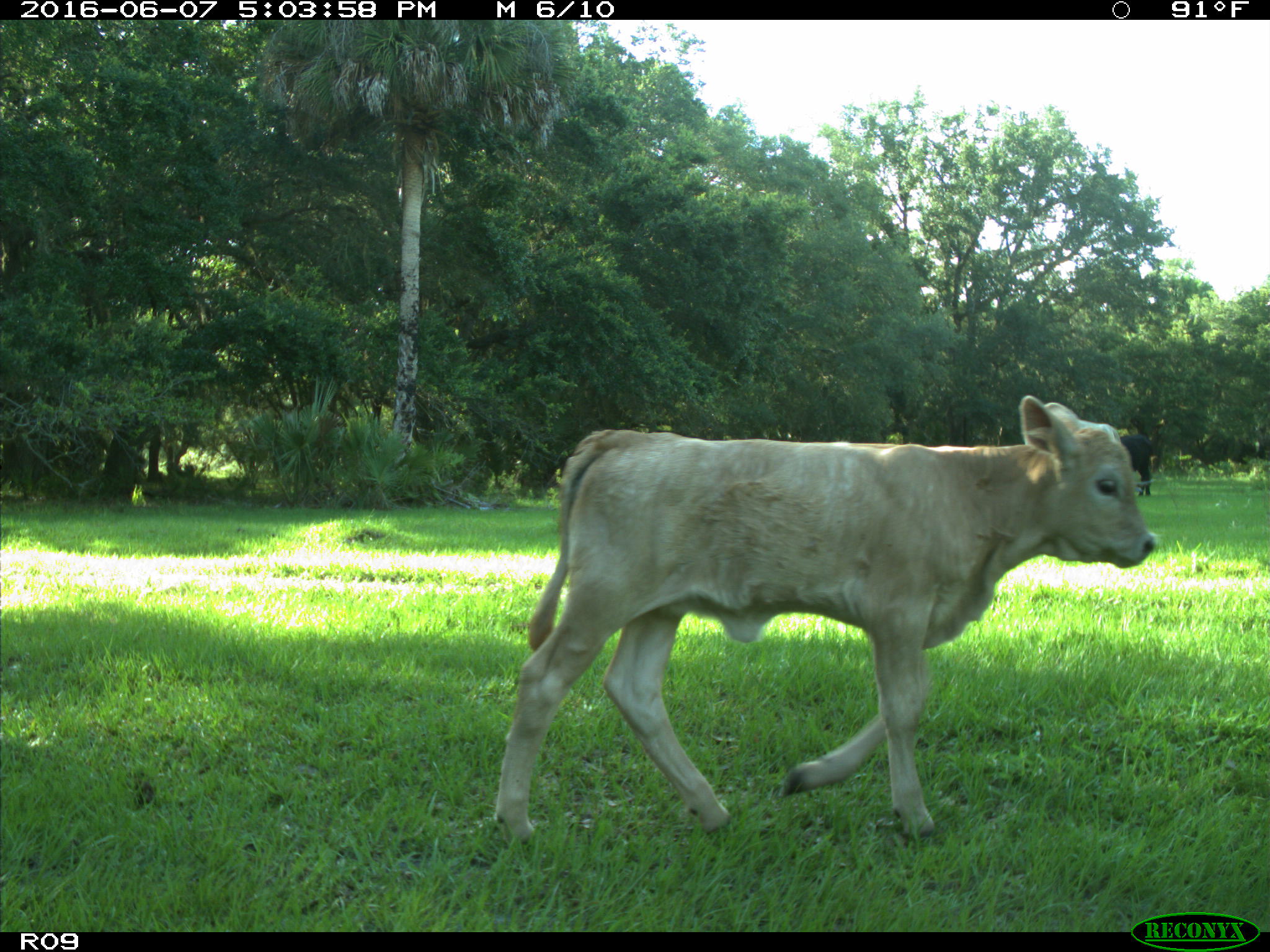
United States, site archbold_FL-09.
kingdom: Animalia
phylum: Chordata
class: Mammalia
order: Artiodactyla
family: Bovidae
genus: Bos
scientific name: Bos taurus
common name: domestic cow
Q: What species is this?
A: Bos taurus (domestic cow).